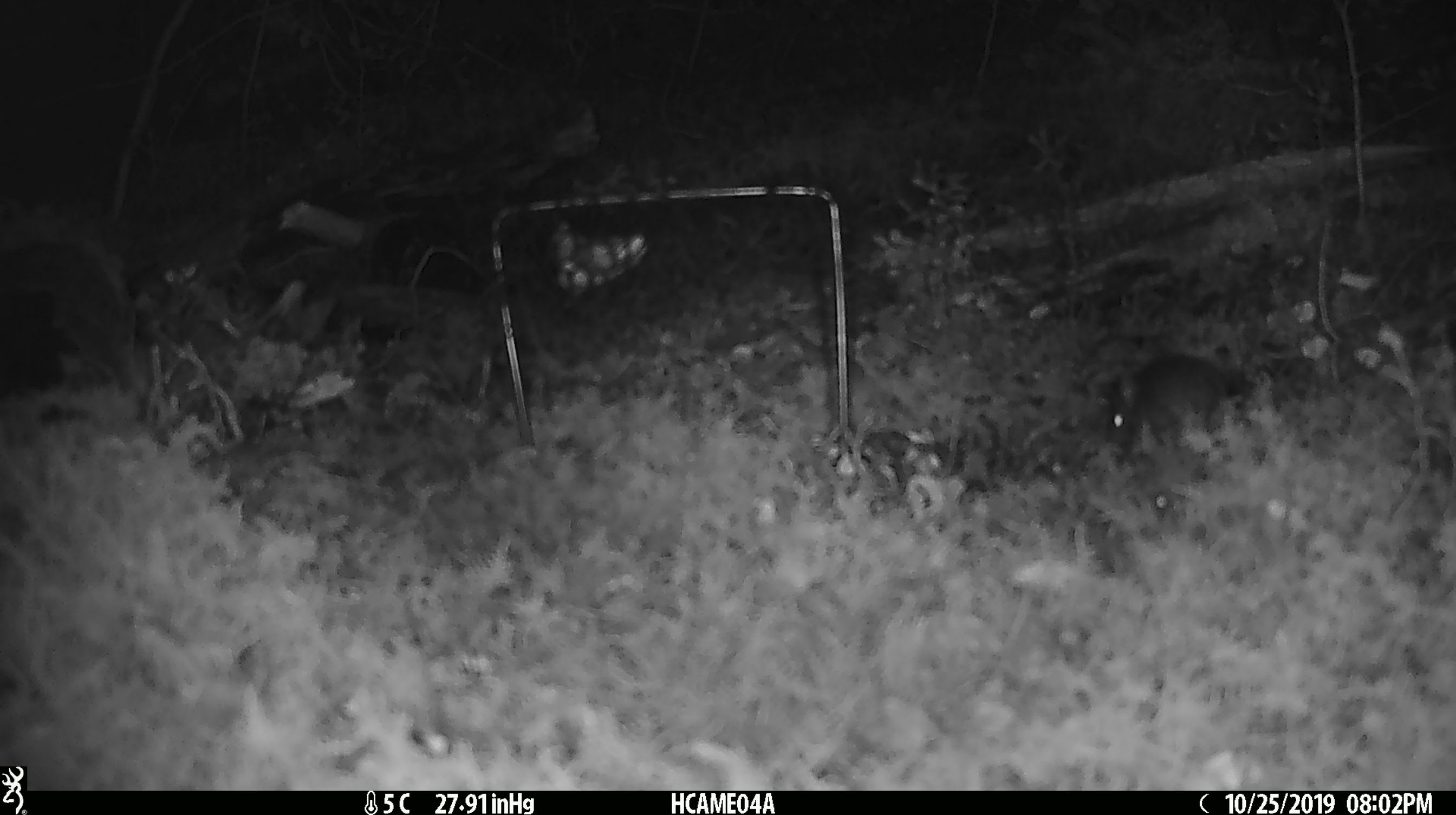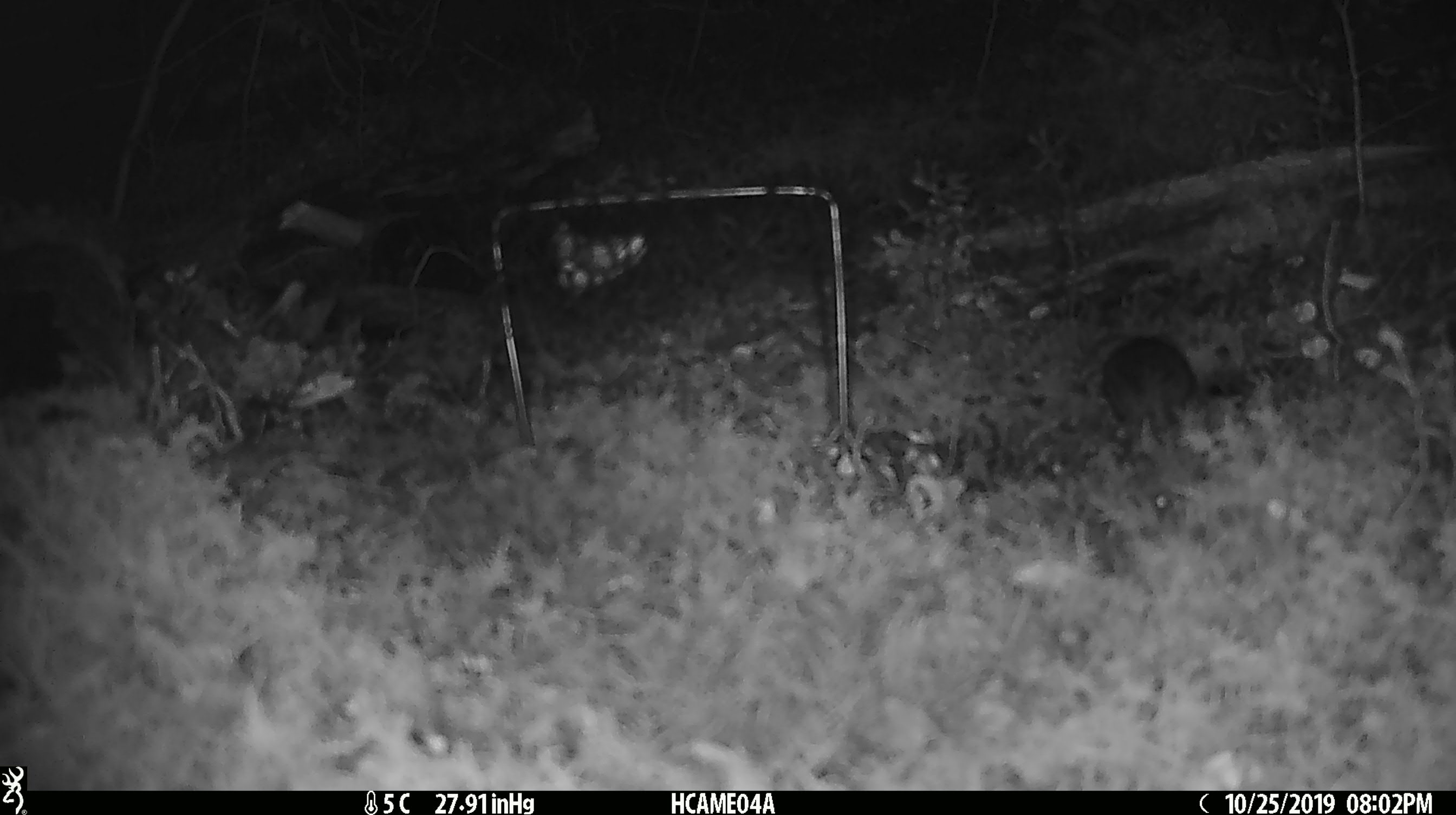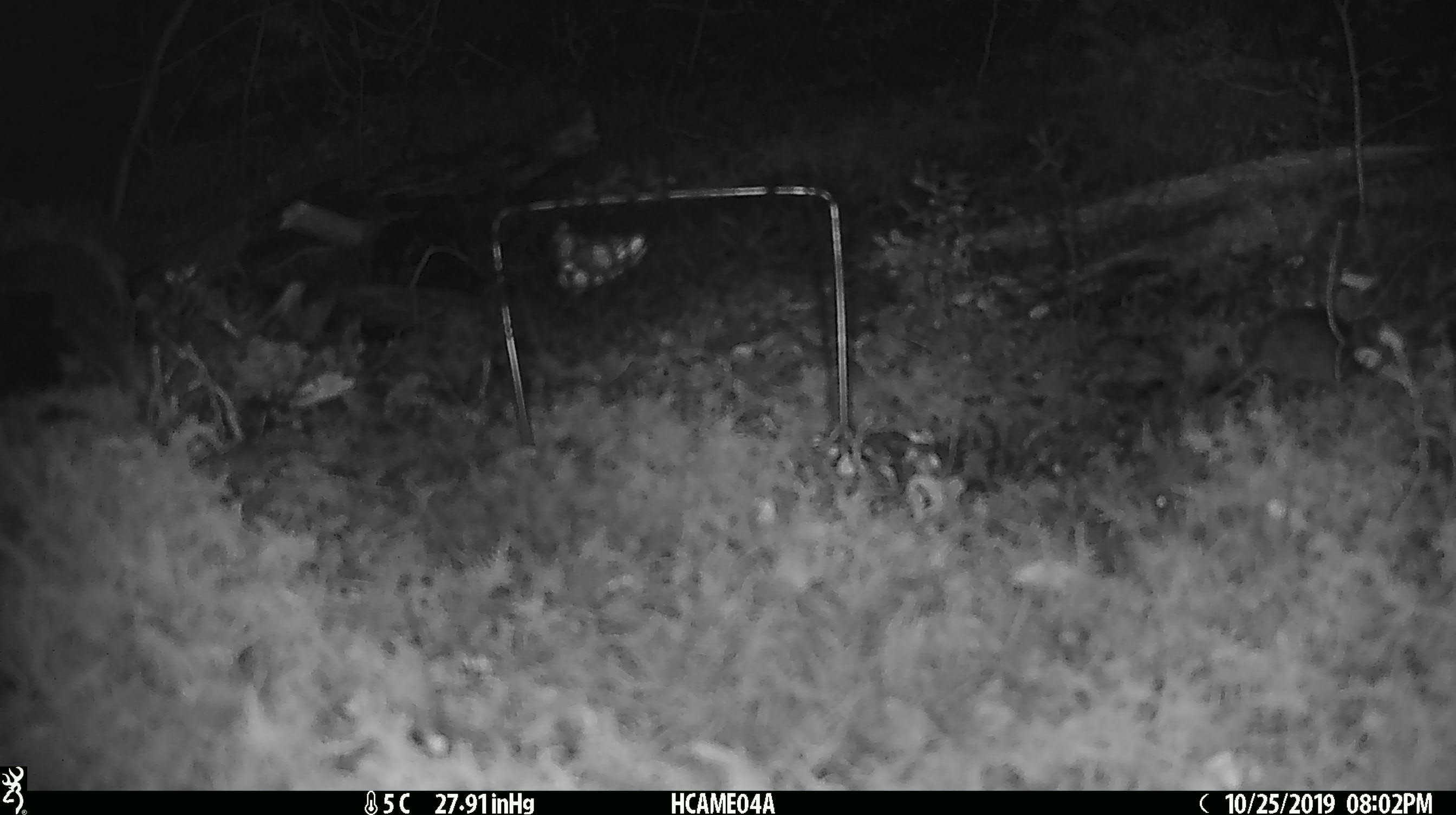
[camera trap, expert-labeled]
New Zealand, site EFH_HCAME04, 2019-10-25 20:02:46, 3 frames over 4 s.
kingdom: Animalia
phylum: Chordata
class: Mammalia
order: Rodentia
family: Muridae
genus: Mus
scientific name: Mus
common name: mouse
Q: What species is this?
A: Mouse (Mus).